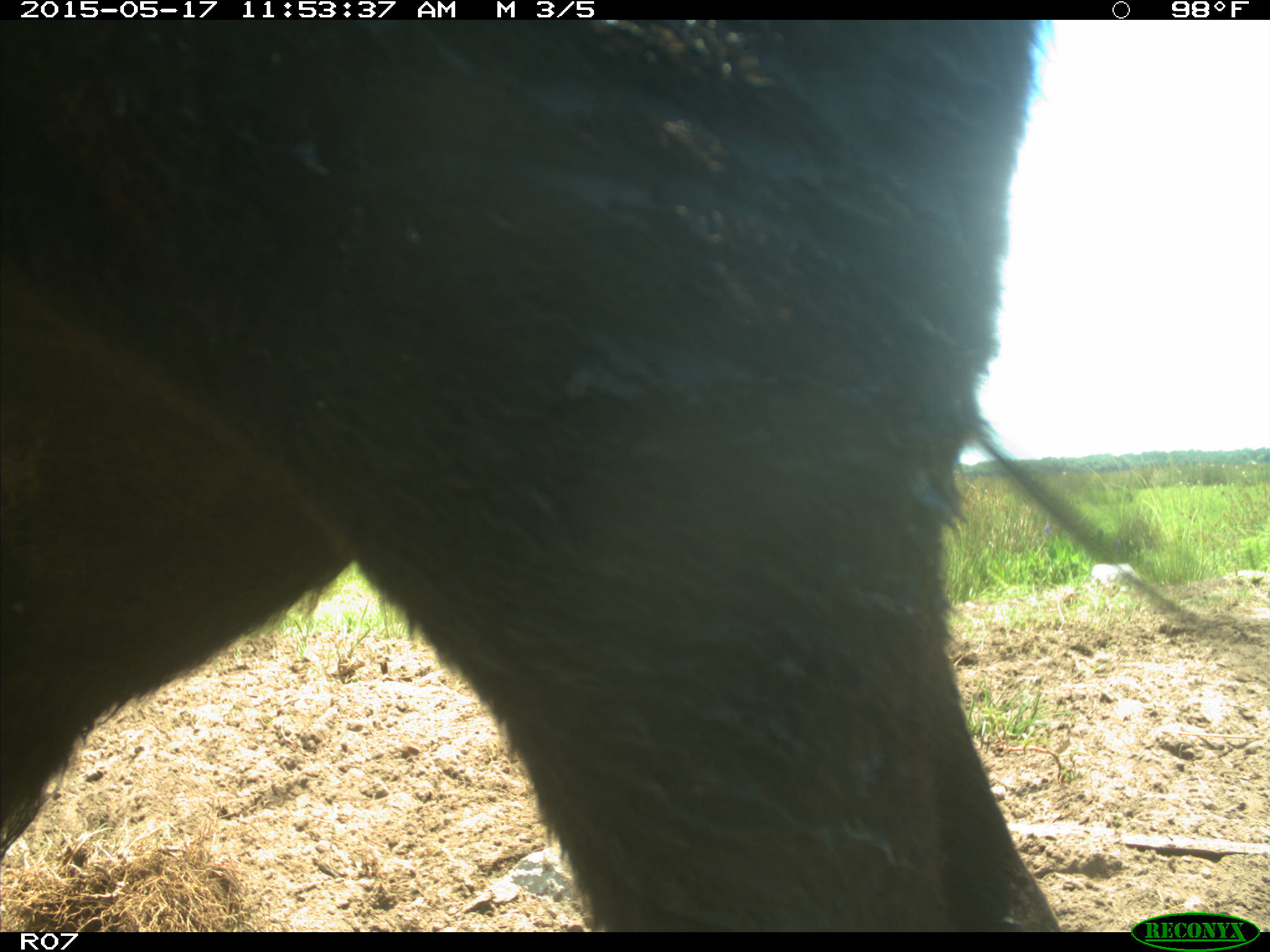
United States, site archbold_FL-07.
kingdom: Animalia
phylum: Chordata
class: Mammalia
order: Artiodactyla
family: Bovidae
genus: Bos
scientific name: Bos taurus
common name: domestic cow